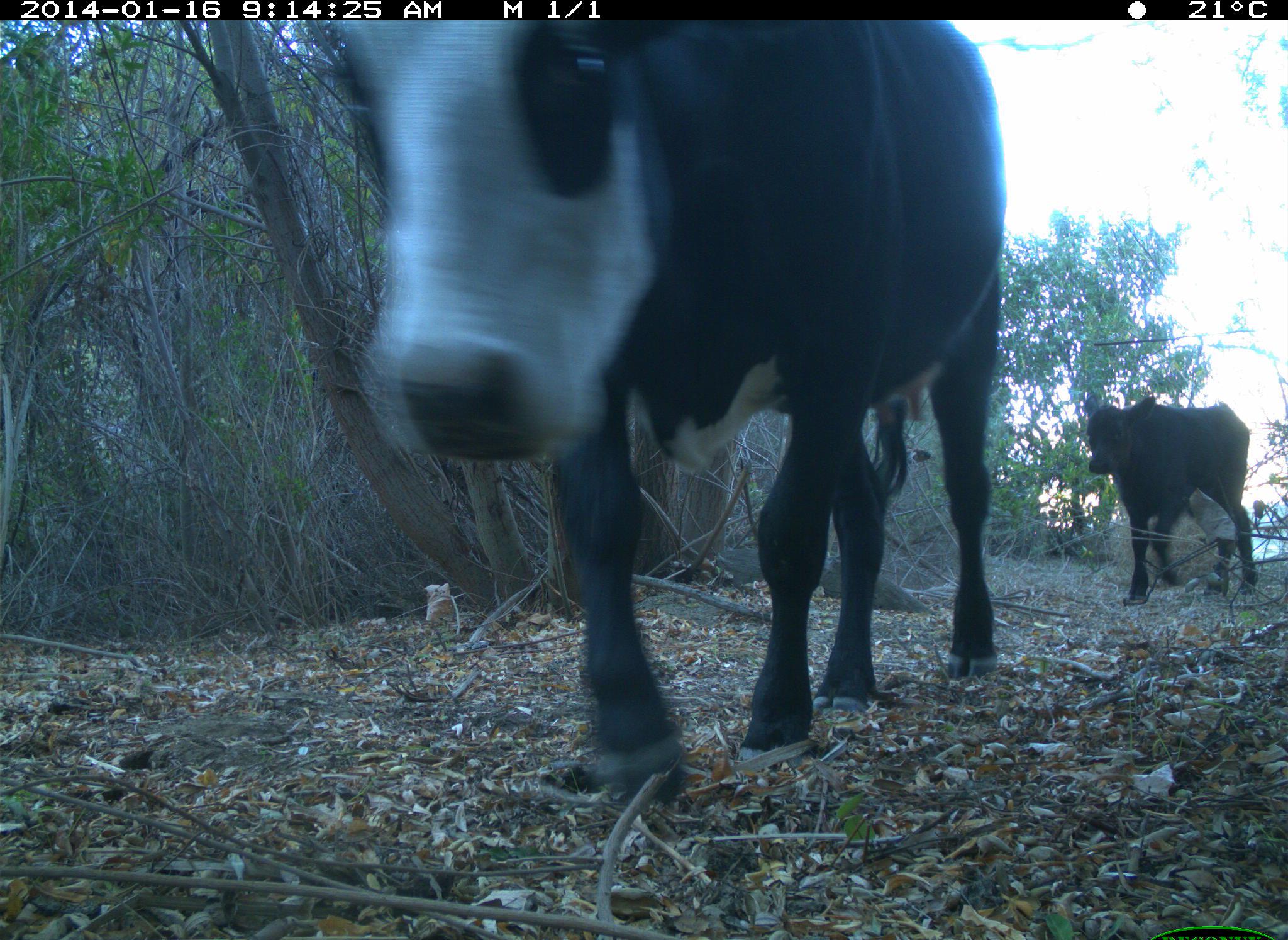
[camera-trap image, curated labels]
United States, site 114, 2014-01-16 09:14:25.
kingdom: Animalia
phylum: Chordata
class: Mammalia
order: Artiodactyla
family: Bovidae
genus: Bos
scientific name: Bos taurus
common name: cow